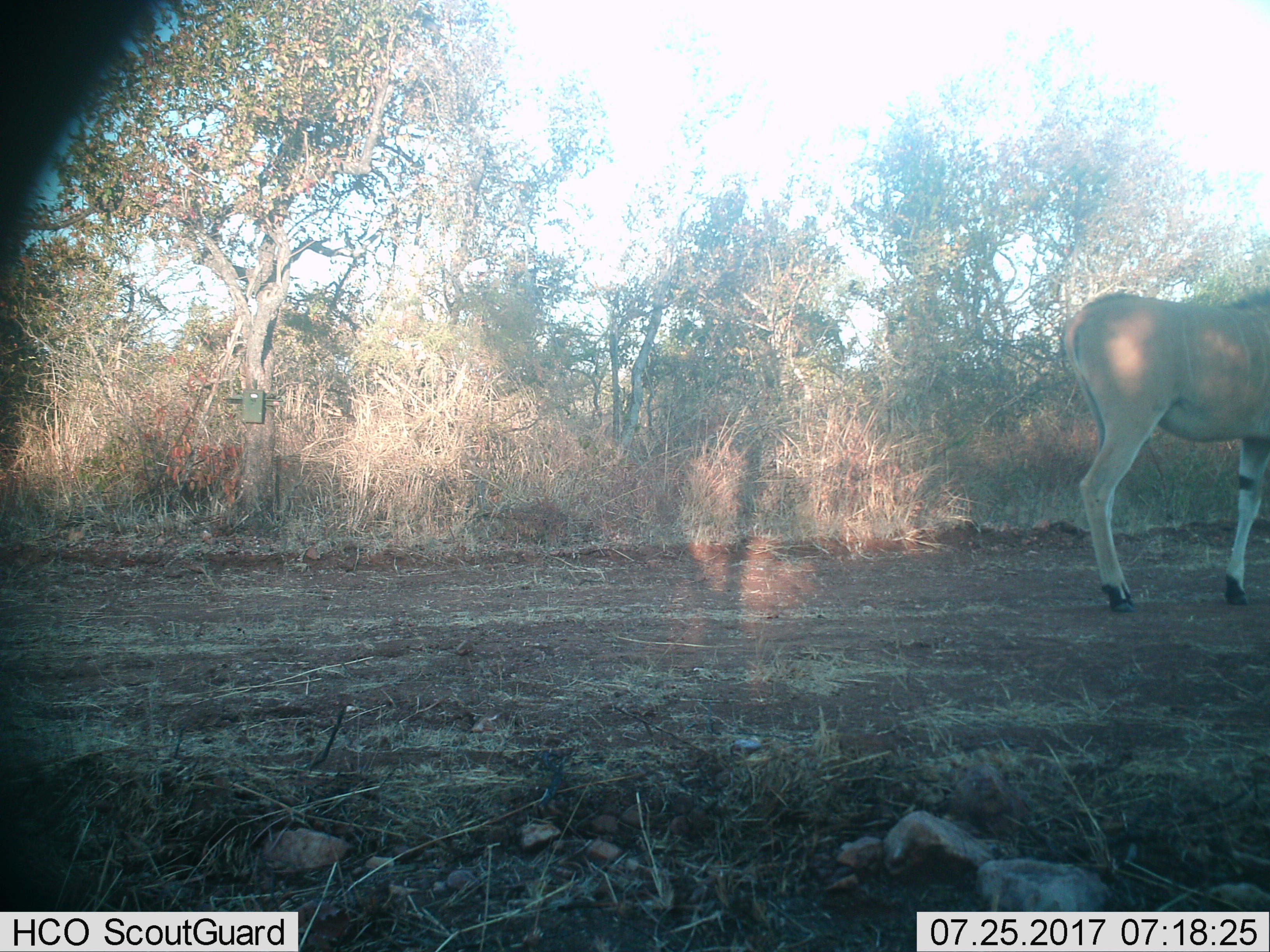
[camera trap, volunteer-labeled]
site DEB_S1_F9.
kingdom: Animalia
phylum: Chordata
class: Mammalia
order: Artiodactyla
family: Bovidae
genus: Tragelaphus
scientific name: Tragelaphus oryx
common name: eland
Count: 1.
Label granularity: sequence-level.